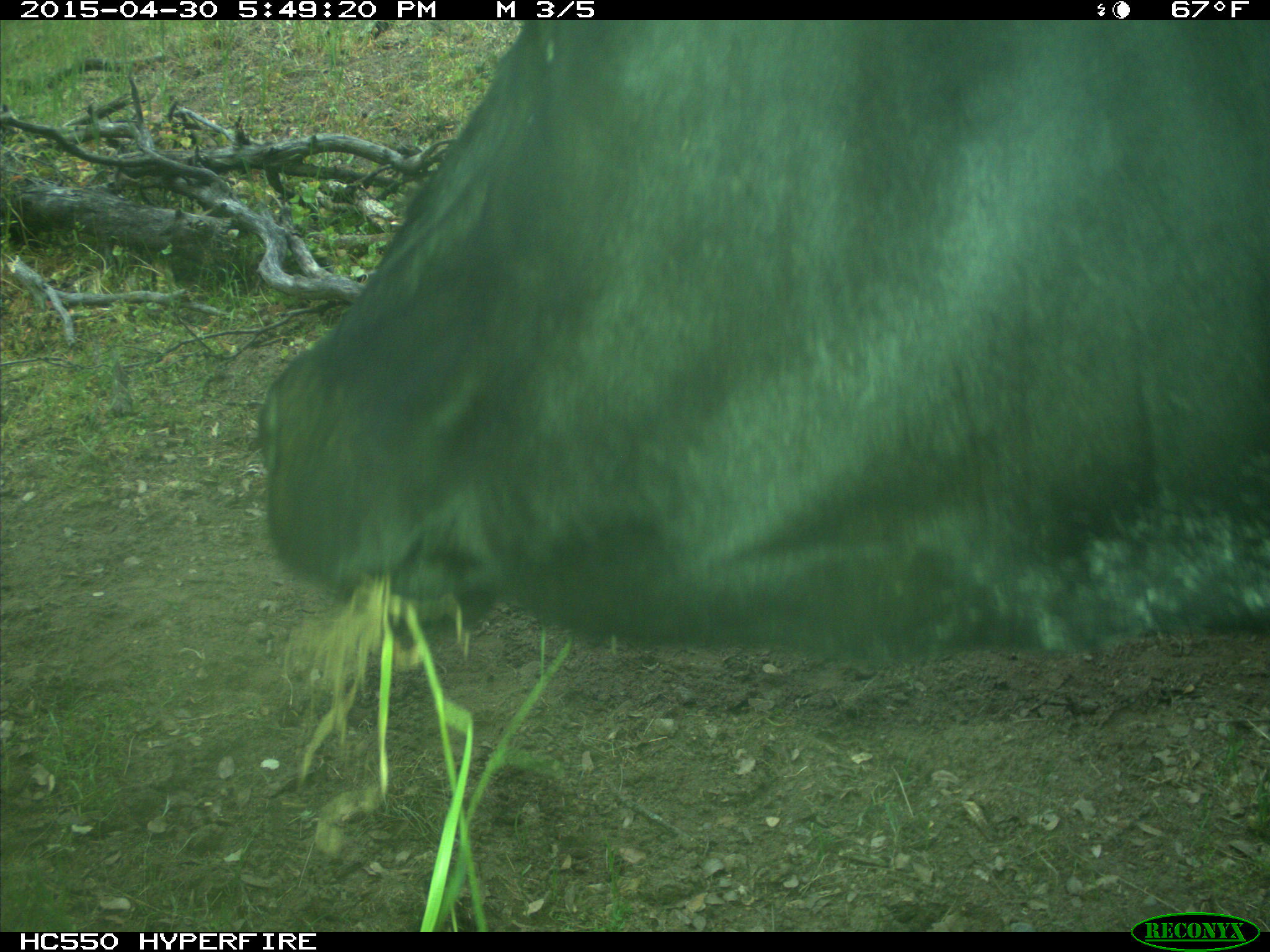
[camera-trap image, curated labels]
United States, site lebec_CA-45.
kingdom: Animalia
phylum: Chordata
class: Mammalia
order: Artiodactyla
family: Bovidae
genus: Bos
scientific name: Bos taurus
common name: domestic cow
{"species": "Bos taurus (domestic cow)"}